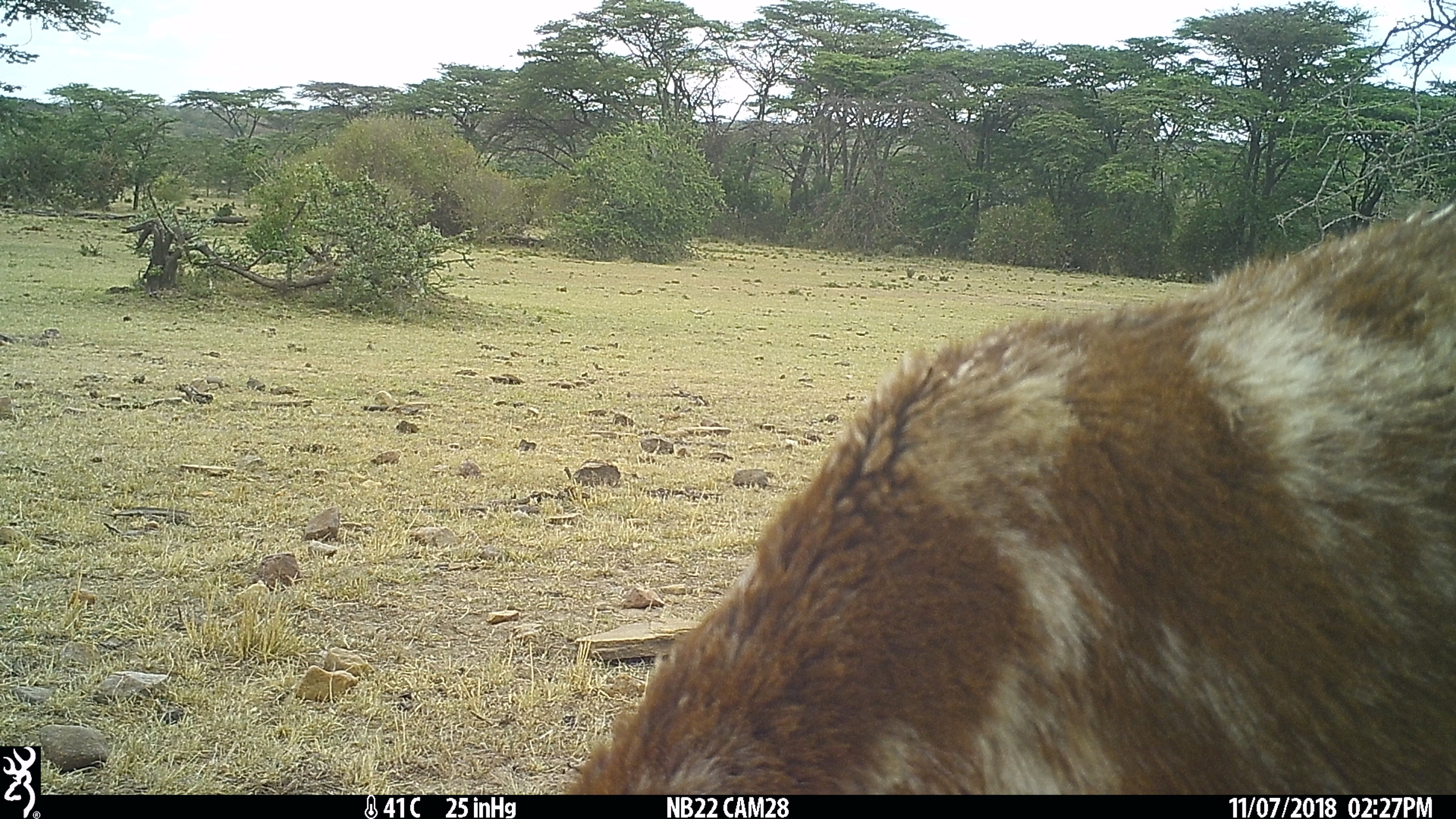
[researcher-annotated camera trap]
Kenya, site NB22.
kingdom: Animalia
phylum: Chordata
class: Mammalia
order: Artiodactyla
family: Bovidae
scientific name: Bovidae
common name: sheep or goat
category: shoat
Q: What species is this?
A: Shoat (sheep or goat) (Bovidae).